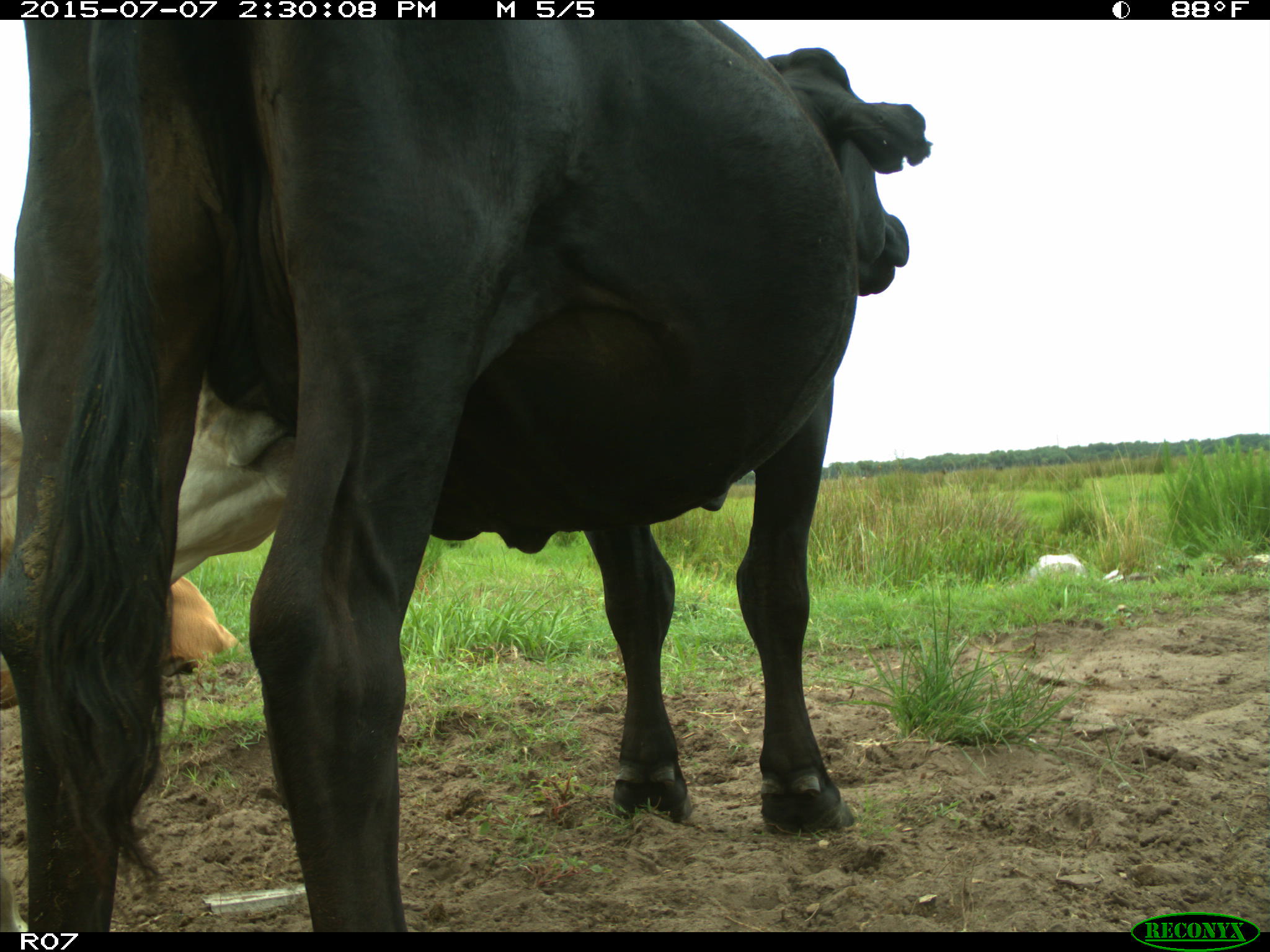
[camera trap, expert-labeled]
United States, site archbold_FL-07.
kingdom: Animalia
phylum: Chordata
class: Mammalia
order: Artiodactyla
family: Bovidae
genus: Bos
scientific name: Bos taurus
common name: domestic cow